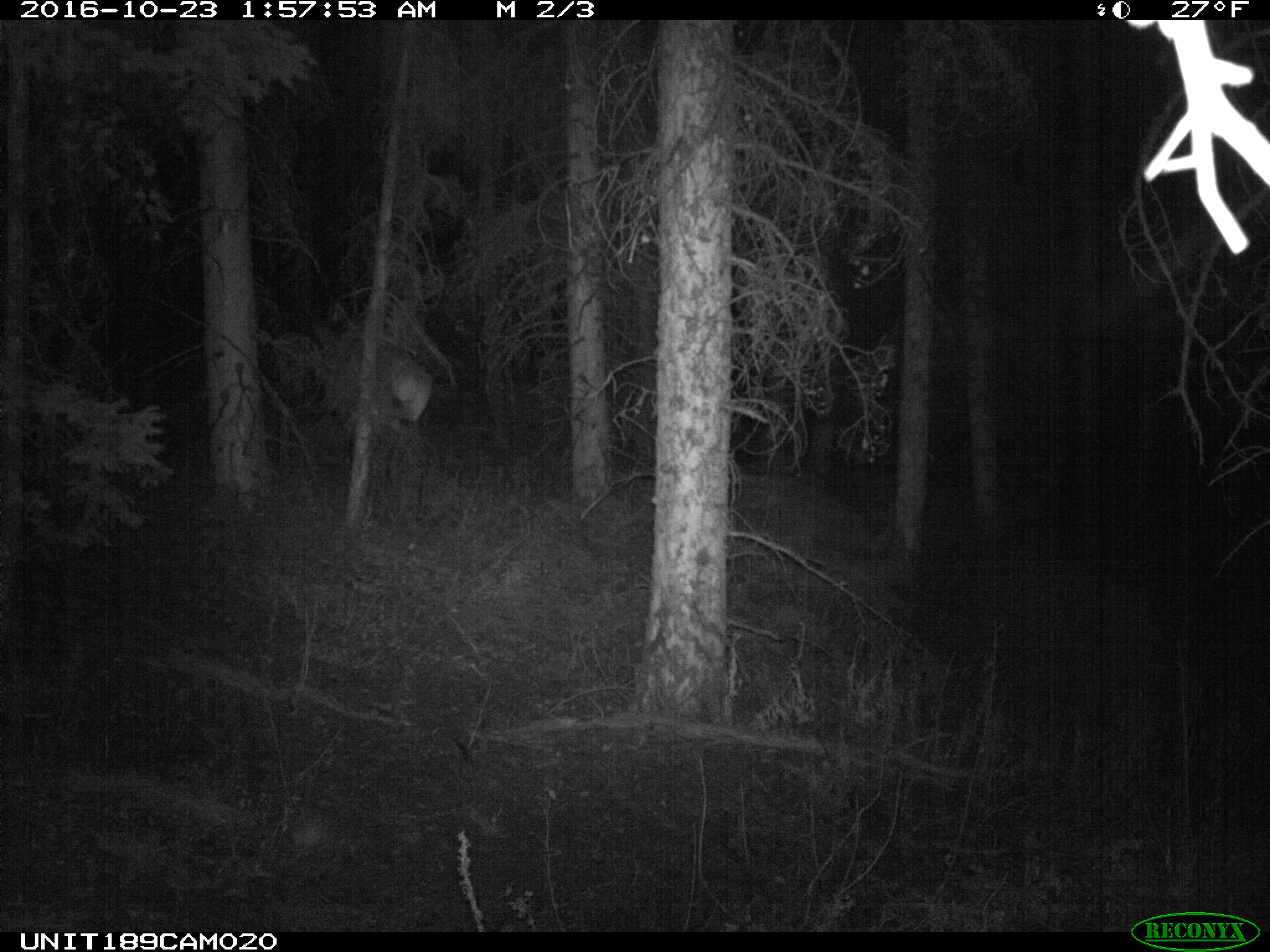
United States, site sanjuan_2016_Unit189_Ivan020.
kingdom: Animalia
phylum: Chordata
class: Mammalia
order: Artiodactyla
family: Cervidae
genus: Cervus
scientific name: Cervus elaphus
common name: red deer